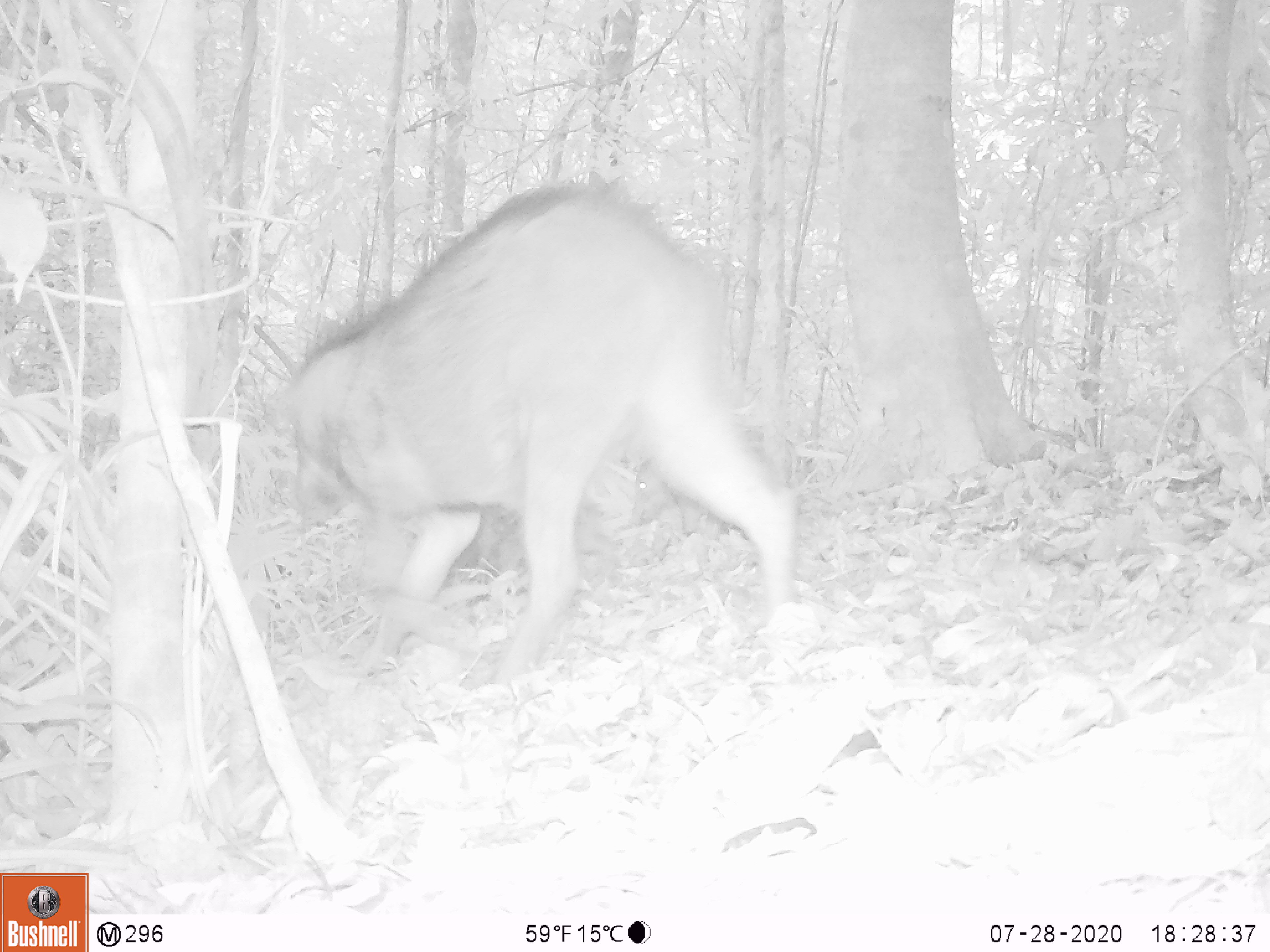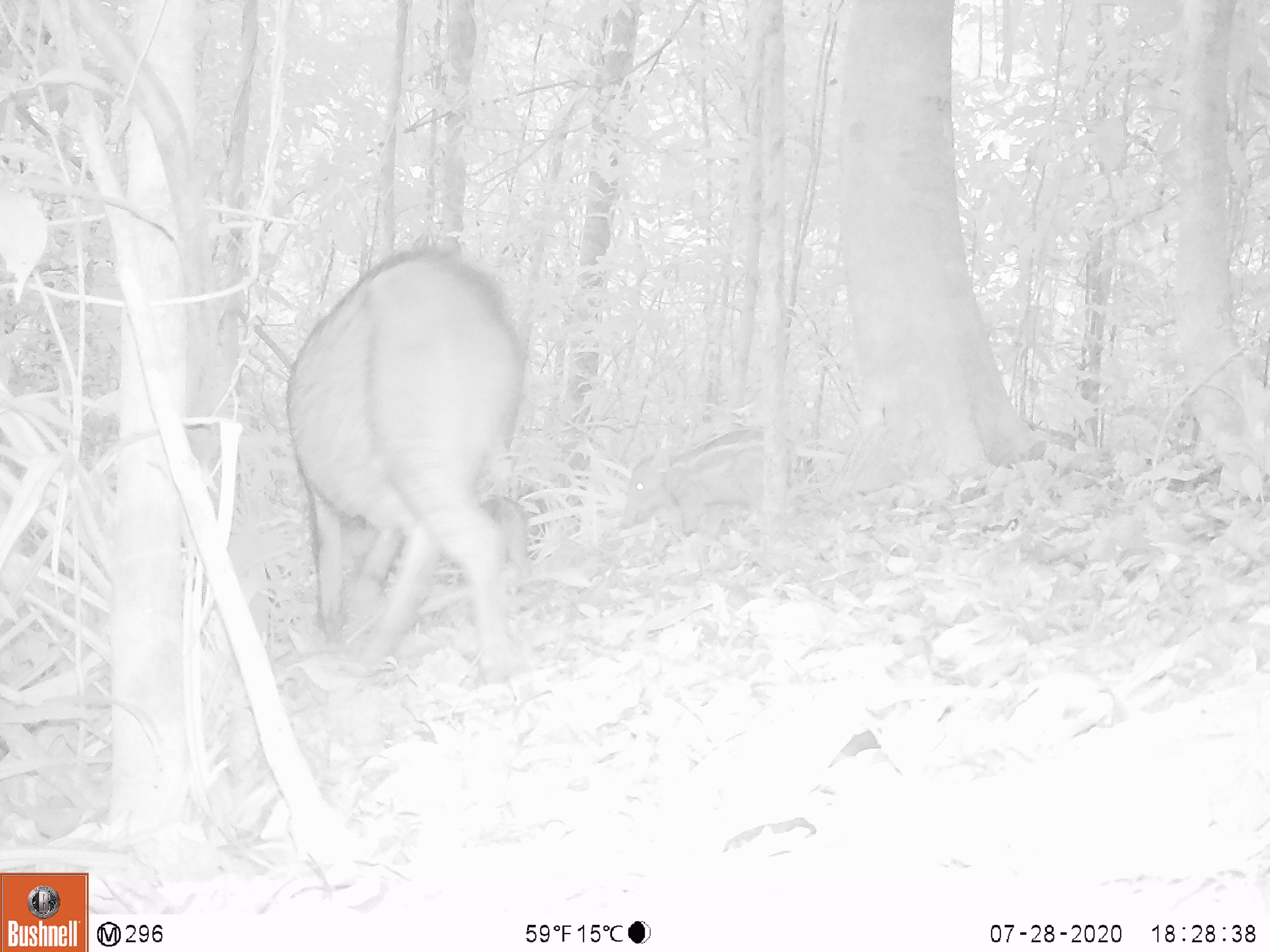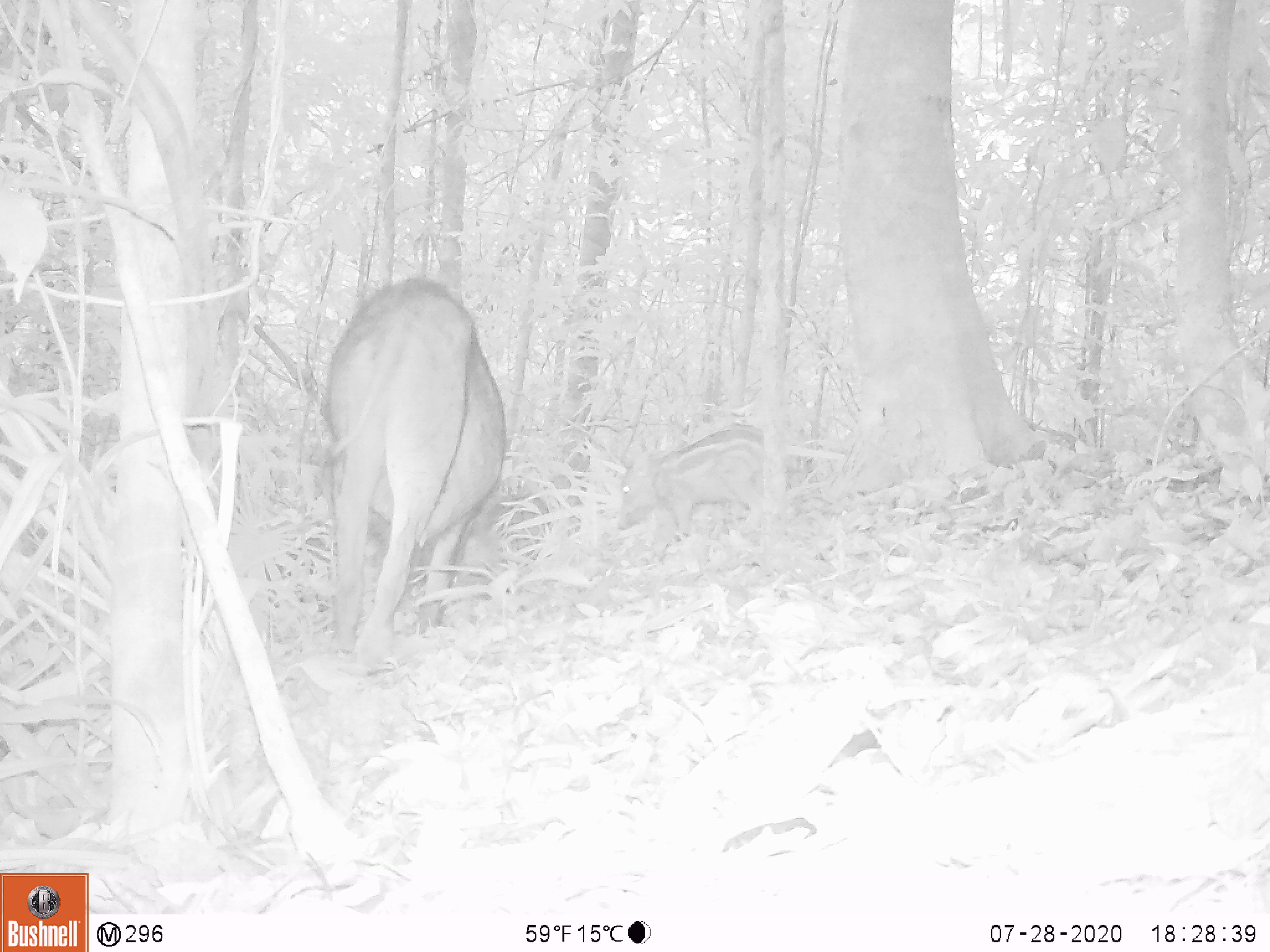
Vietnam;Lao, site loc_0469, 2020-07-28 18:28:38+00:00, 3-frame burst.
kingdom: Animalia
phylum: Chordata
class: Mammalia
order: Artiodactyla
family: Suidae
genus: Sus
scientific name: Sus scrofa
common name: eurasian wild pig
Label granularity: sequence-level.